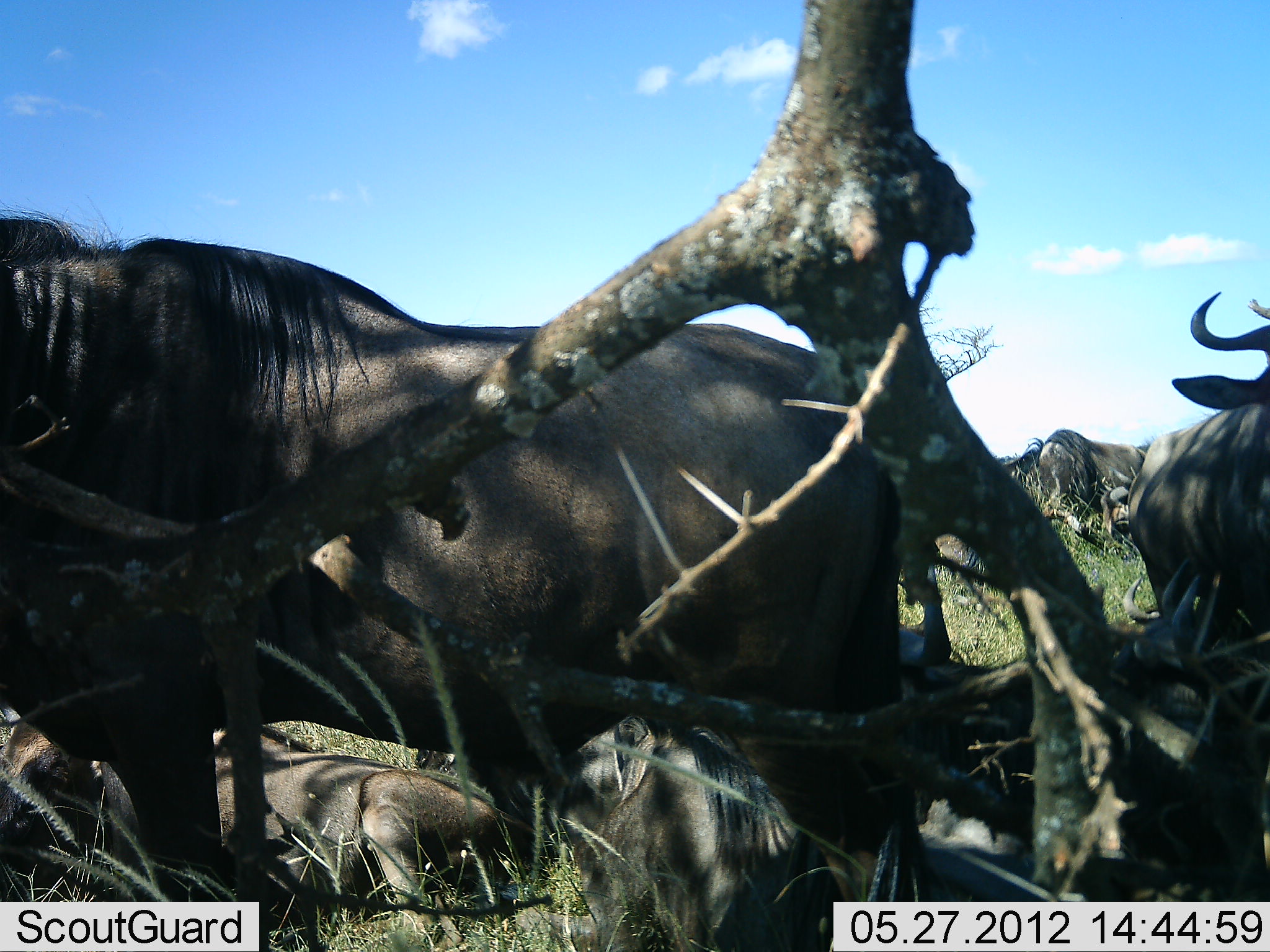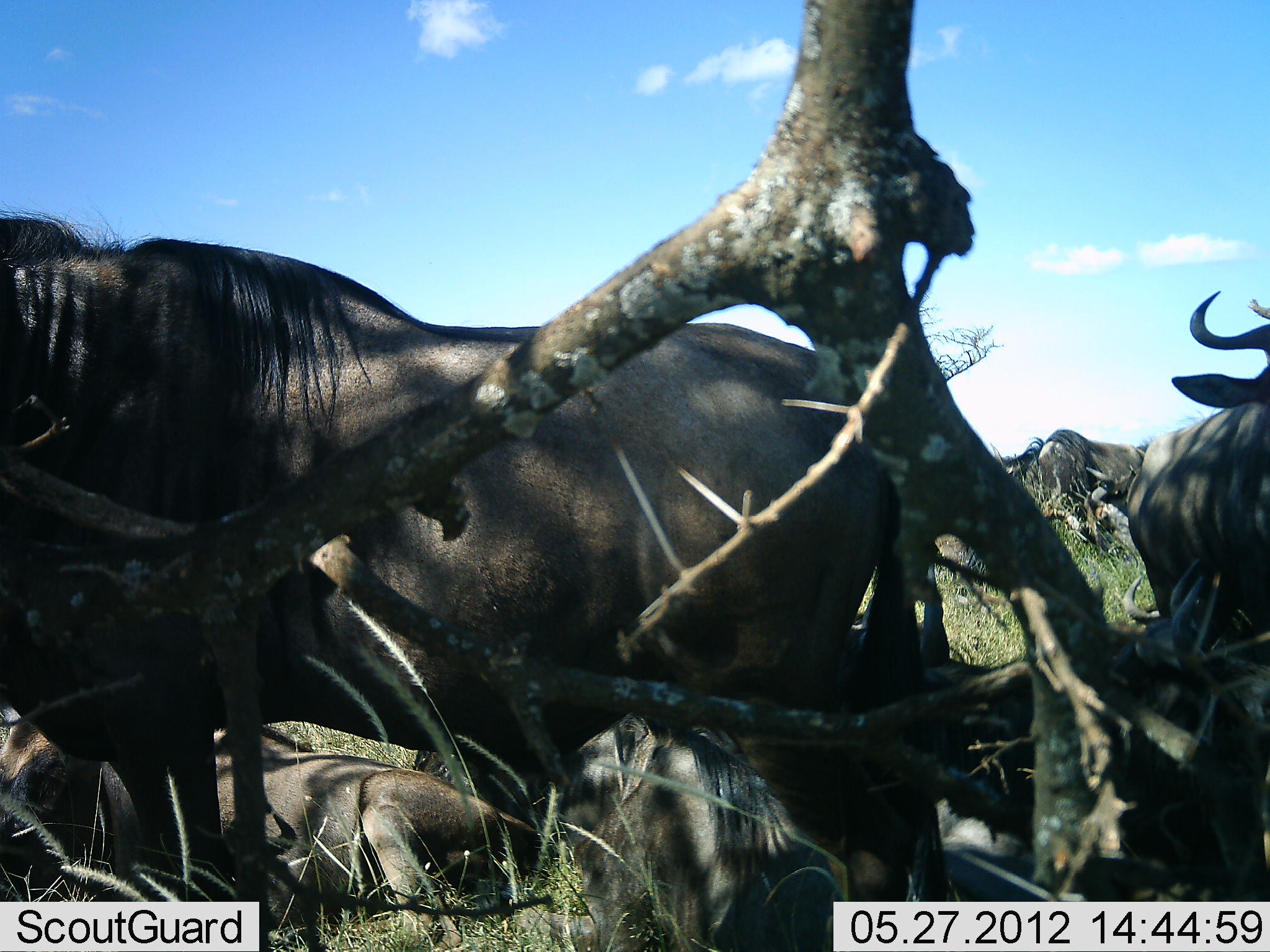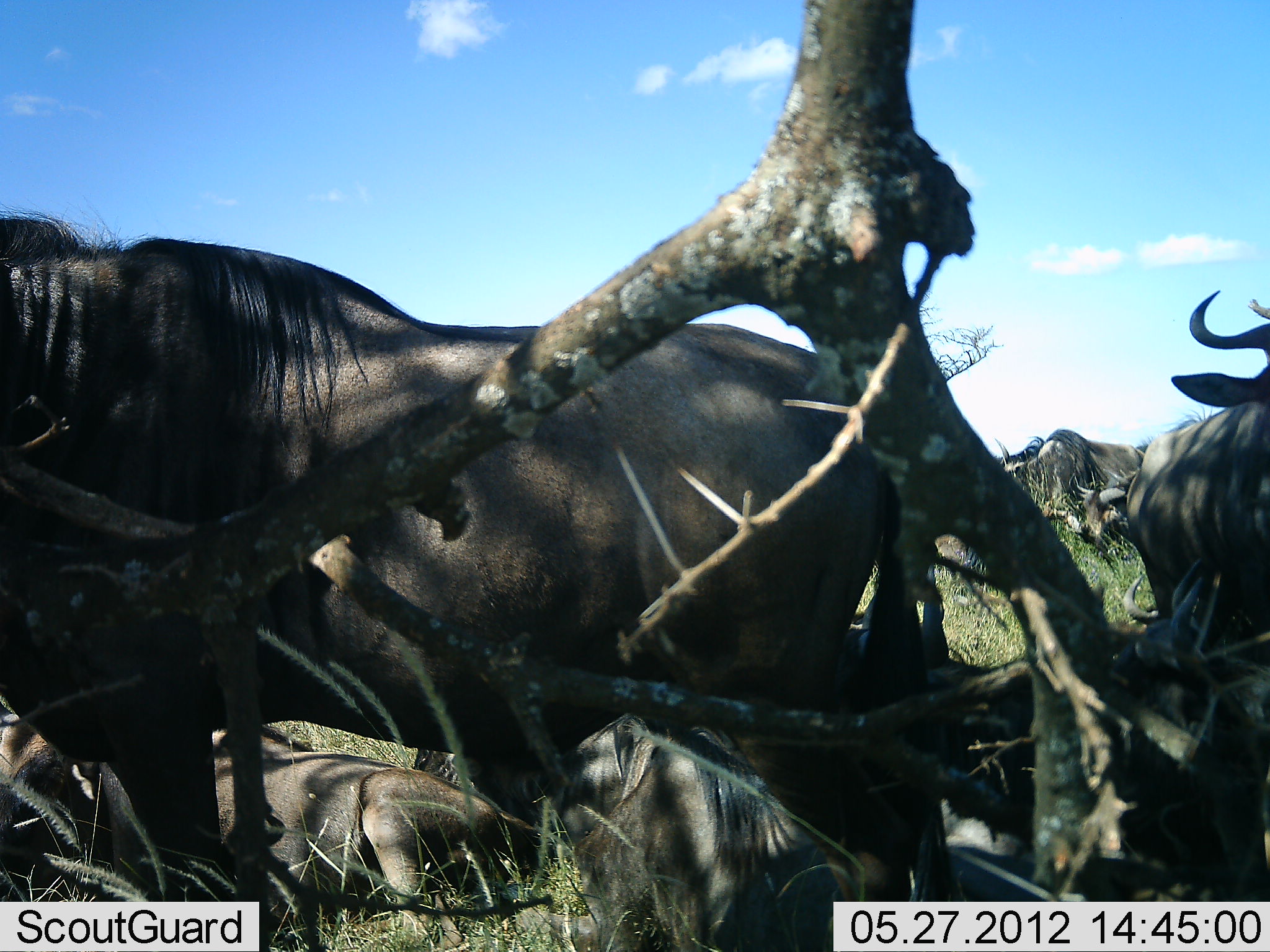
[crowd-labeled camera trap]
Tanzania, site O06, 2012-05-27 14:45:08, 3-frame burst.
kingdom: Animalia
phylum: Chordata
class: Mammalia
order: Artiodactyla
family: Bovidae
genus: Connochaetes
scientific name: Connochaetes taurinus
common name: blue wildebeest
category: wildebeest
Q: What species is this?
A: Wildebeest (blue wildebeest) (Connochaetes taurinus).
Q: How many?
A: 6.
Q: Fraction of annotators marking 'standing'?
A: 76%.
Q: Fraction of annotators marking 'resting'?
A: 83%.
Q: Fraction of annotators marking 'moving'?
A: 10%.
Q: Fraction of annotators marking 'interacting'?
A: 3%.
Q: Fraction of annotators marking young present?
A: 7%.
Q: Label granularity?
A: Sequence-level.